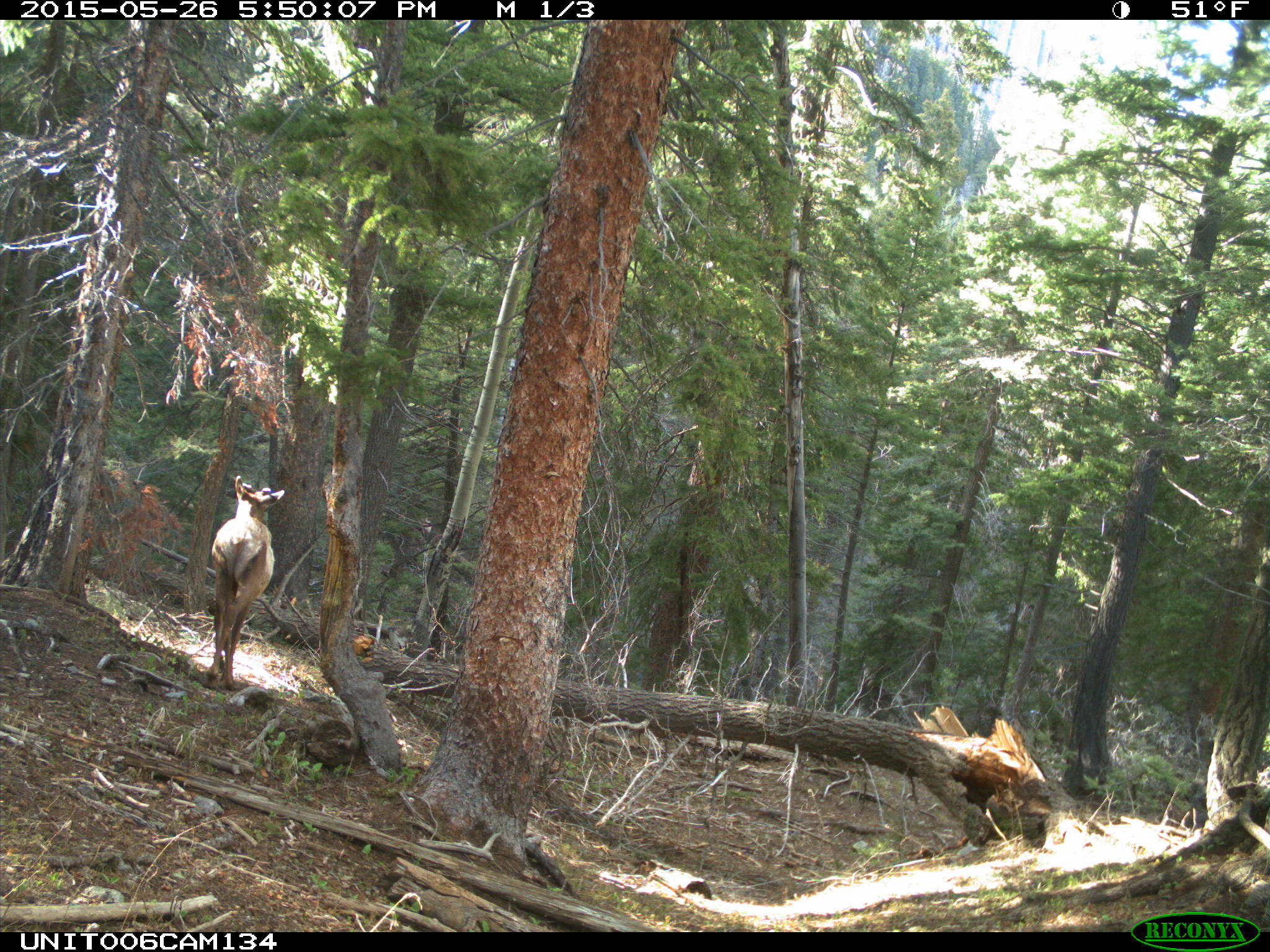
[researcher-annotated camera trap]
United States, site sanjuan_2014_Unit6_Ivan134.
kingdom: Animalia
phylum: Chordata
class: Mammalia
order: Artiodactyla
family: Cervidae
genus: Cervus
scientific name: Cervus elaphus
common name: red deer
Cervus elaphus (red deer).